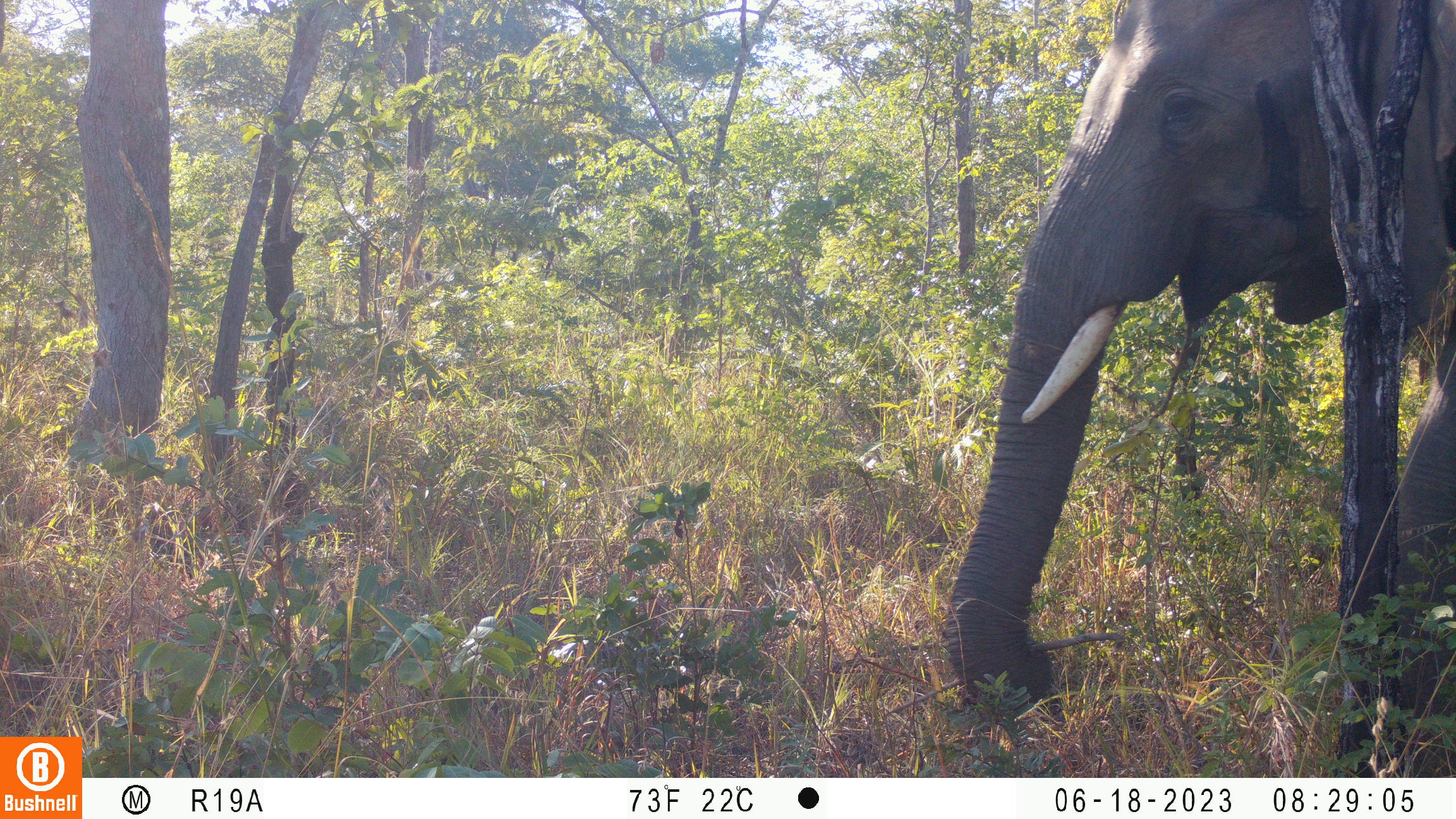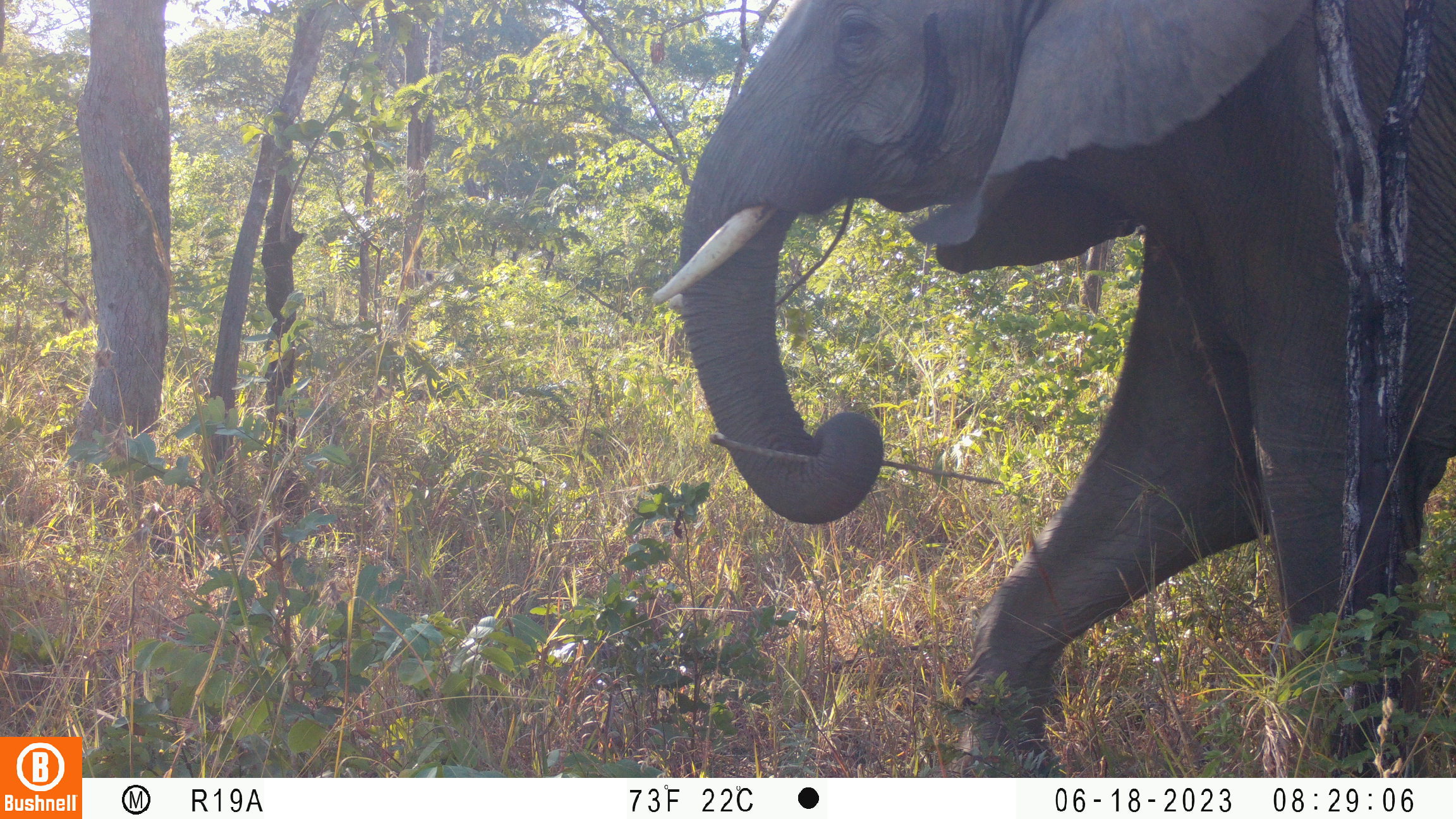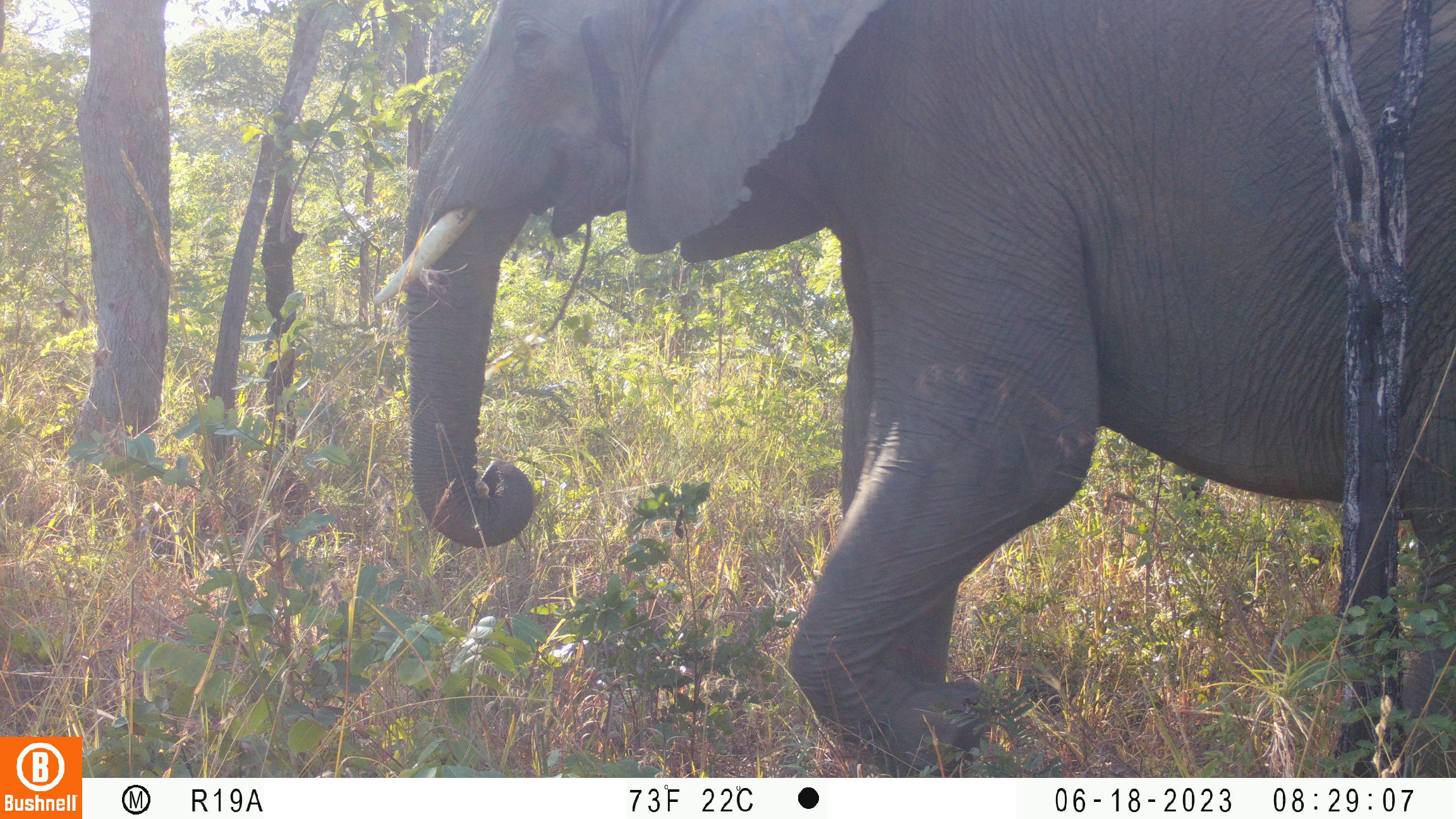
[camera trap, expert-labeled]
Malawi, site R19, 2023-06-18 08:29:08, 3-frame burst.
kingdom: Animalia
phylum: Chordata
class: Mammalia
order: Proboscidea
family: Elephantidae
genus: Loxodonta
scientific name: Loxodonta africana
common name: african savanna elephant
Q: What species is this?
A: African savanna elephant (Loxodonta africana).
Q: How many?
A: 1.